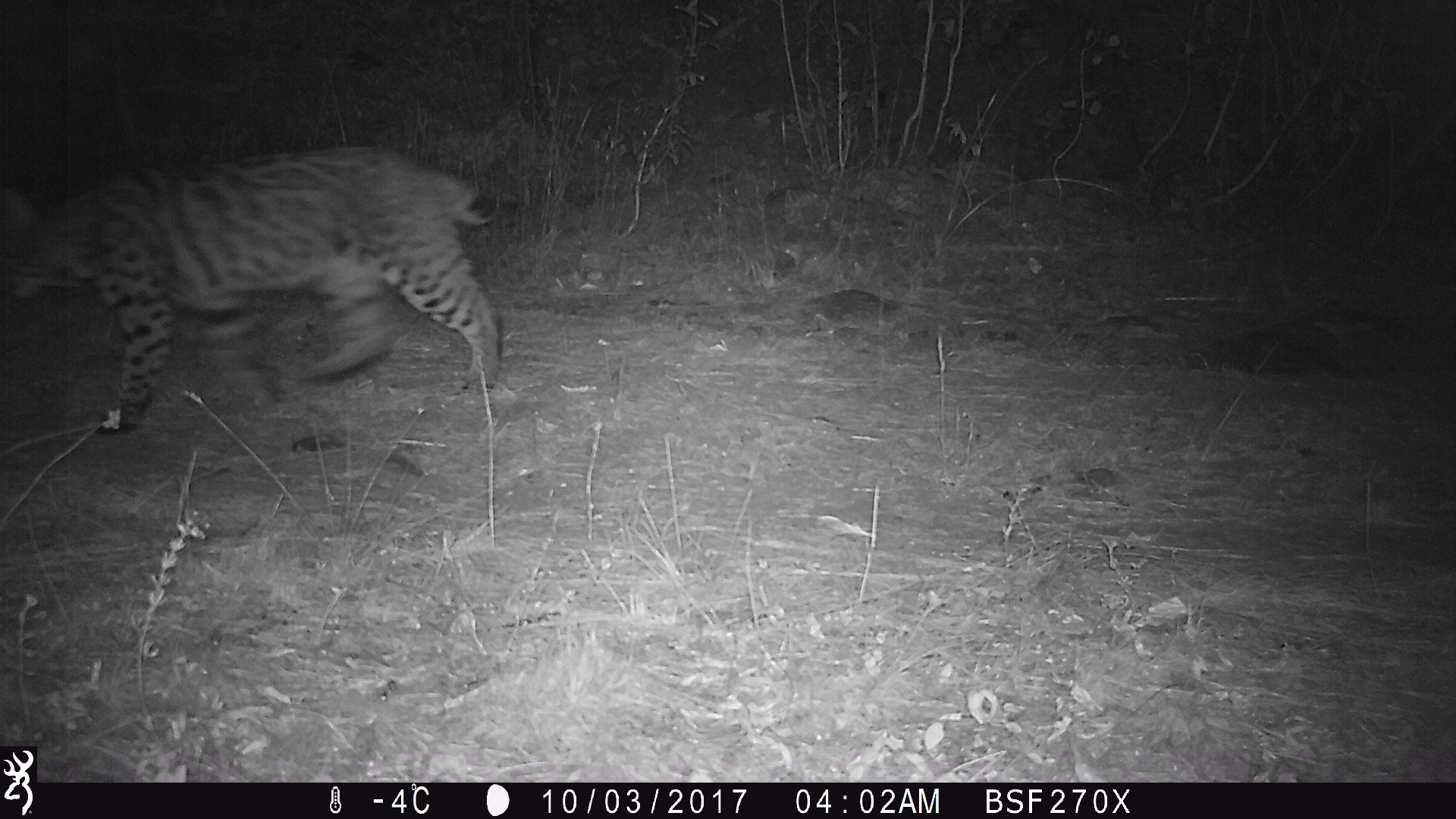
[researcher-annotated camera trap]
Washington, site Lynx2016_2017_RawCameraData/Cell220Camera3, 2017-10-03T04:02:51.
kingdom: Animalia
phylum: Chordata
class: Mammalia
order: Carnivora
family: Felidae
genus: Lynx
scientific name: Lynx rufus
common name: bobcat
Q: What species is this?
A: Lynx rufus (bobcat).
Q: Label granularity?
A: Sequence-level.